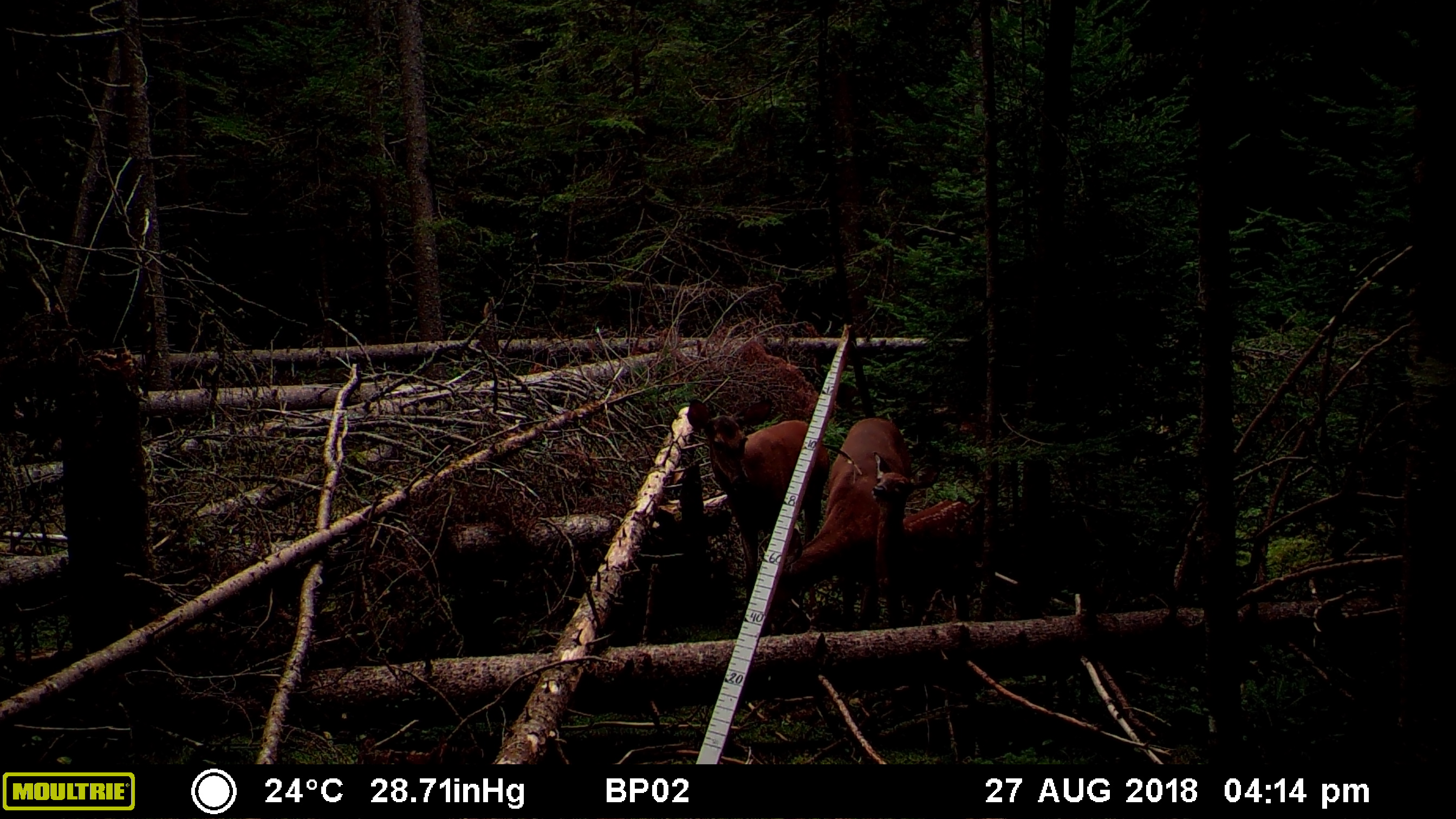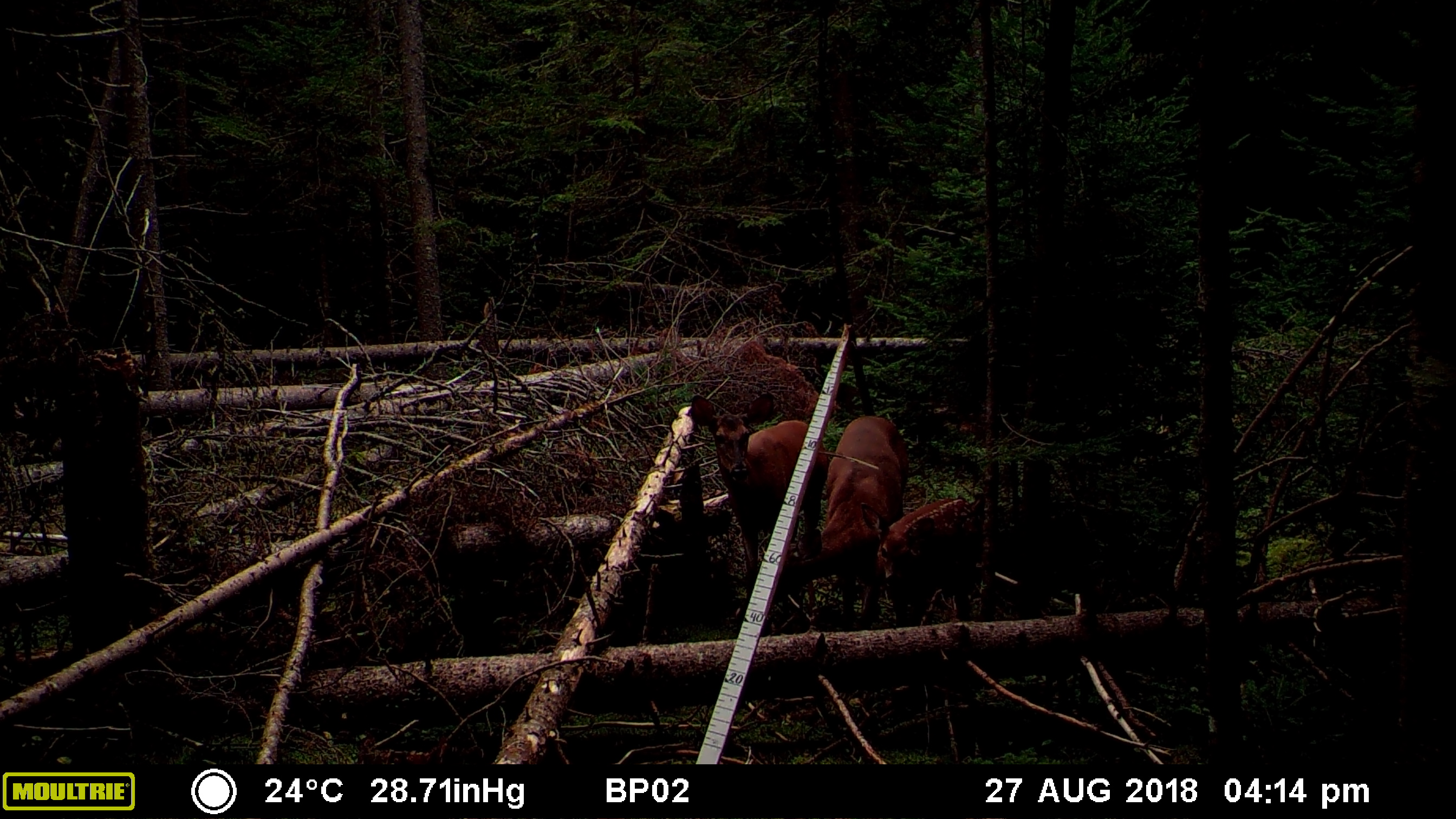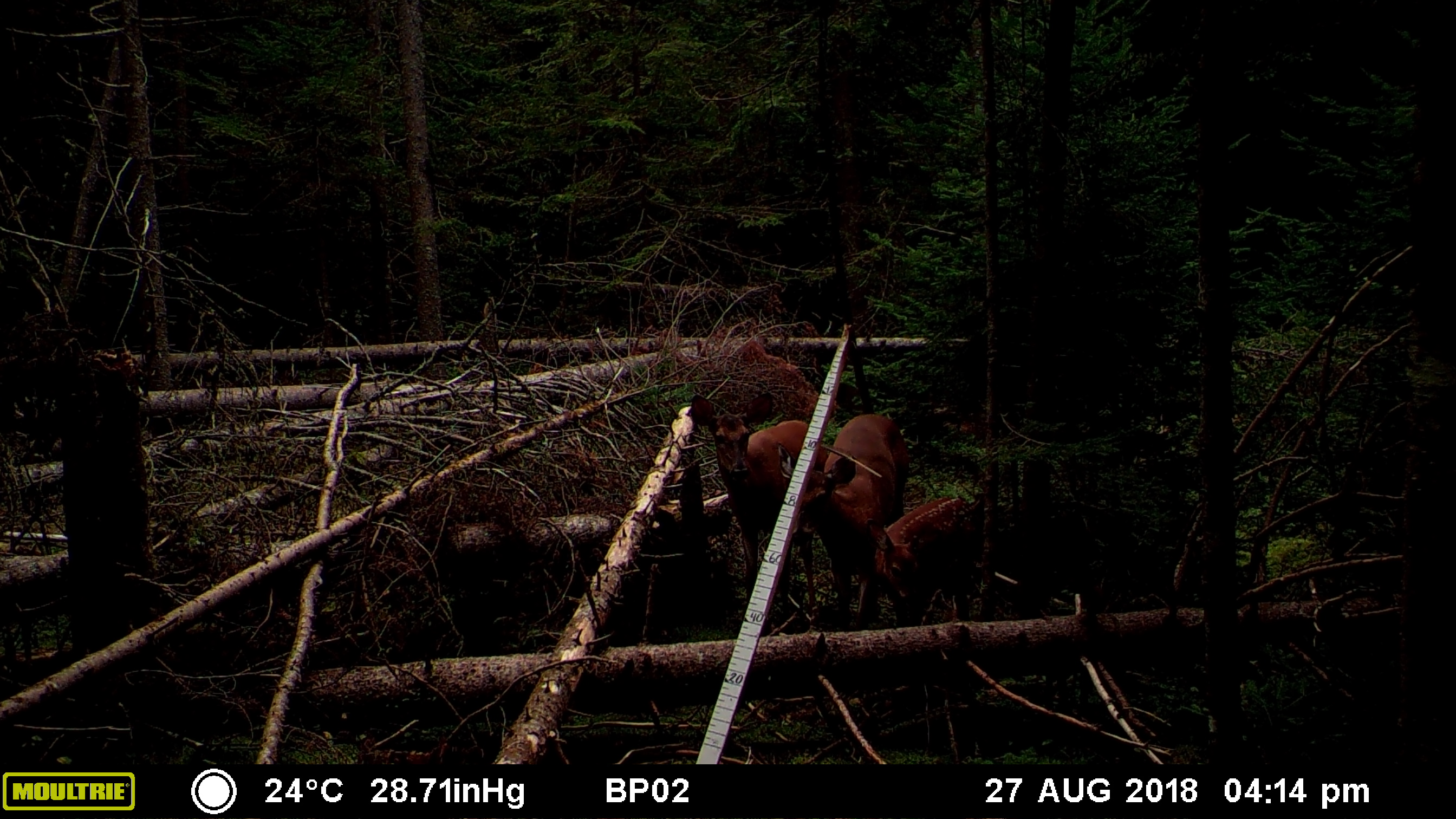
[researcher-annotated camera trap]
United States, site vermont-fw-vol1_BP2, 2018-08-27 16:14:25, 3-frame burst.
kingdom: Animalia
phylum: Chordata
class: Mammalia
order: Artiodactyla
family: Cervidae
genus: Odocoileus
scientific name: Odocoileus virginianus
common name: white-tailed deer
White-tailed deer (Odocoileus virginianus).